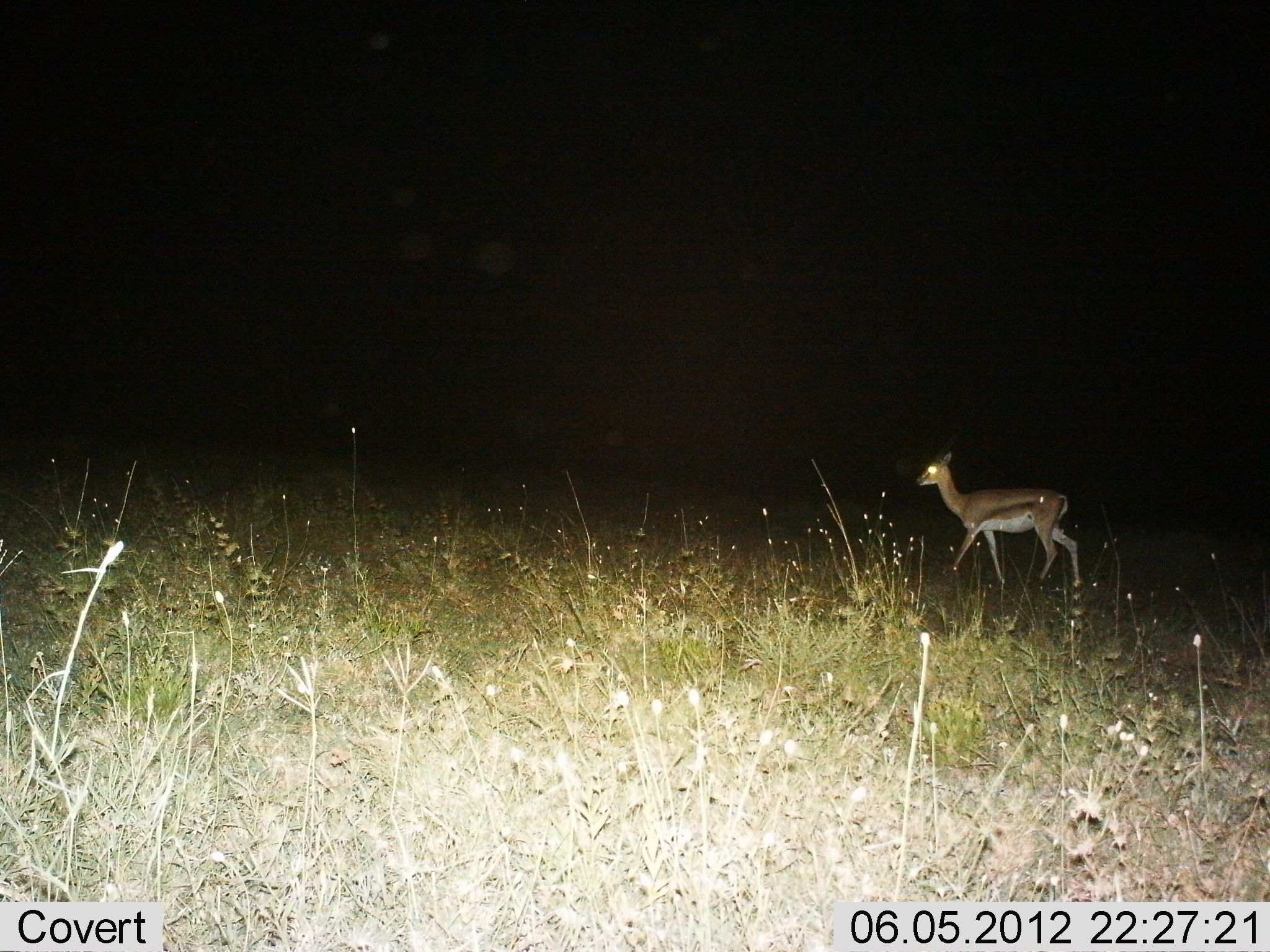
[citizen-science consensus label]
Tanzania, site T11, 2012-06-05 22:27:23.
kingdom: Animalia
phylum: Chordata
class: Mammalia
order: Artiodactyla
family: Bovidae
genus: Eudorcas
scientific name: Eudorcas thomsonii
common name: thomson's gazelle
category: gazellethomsons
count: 1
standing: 20%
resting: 0%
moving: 80%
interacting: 0%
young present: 0%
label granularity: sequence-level